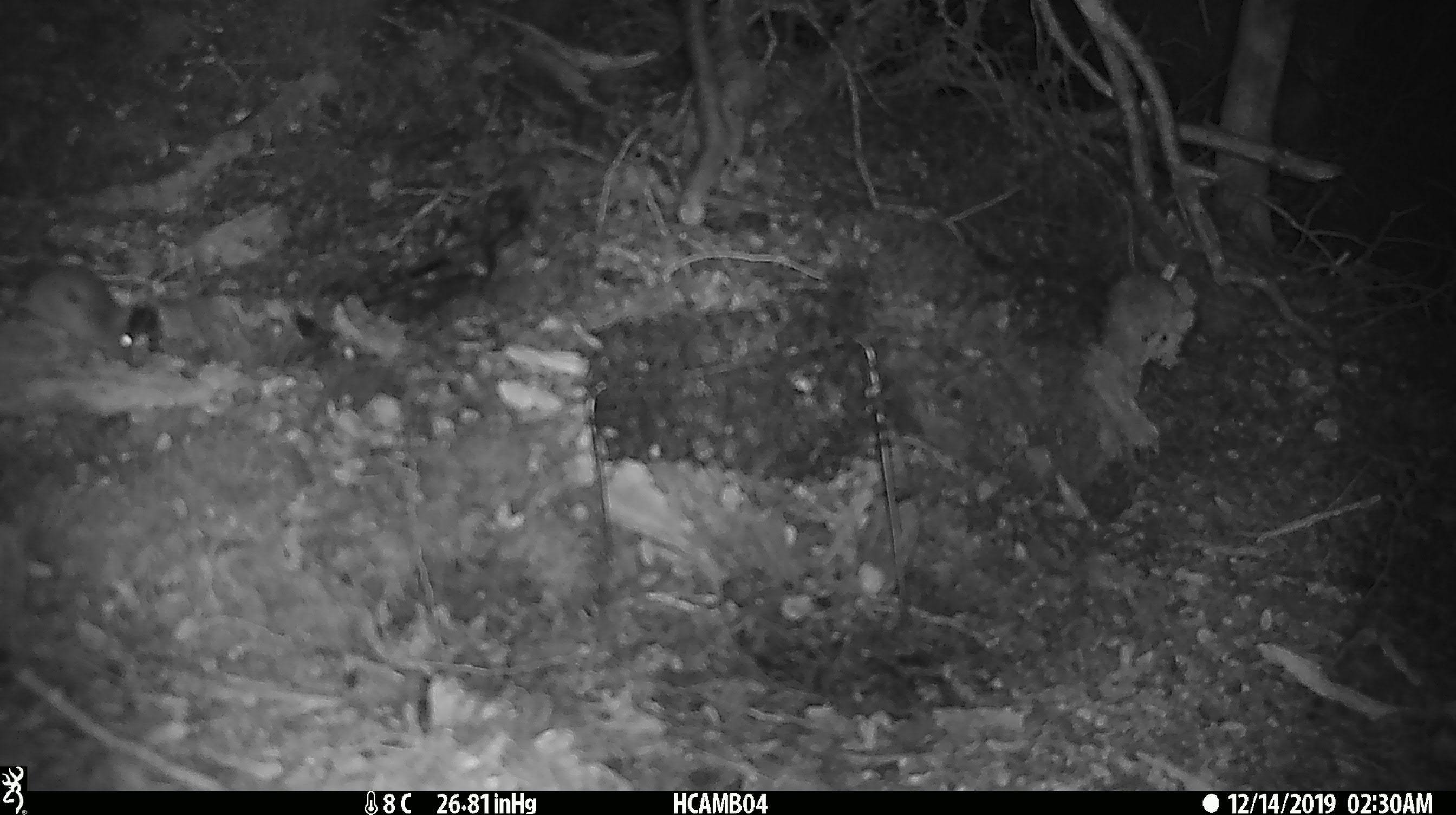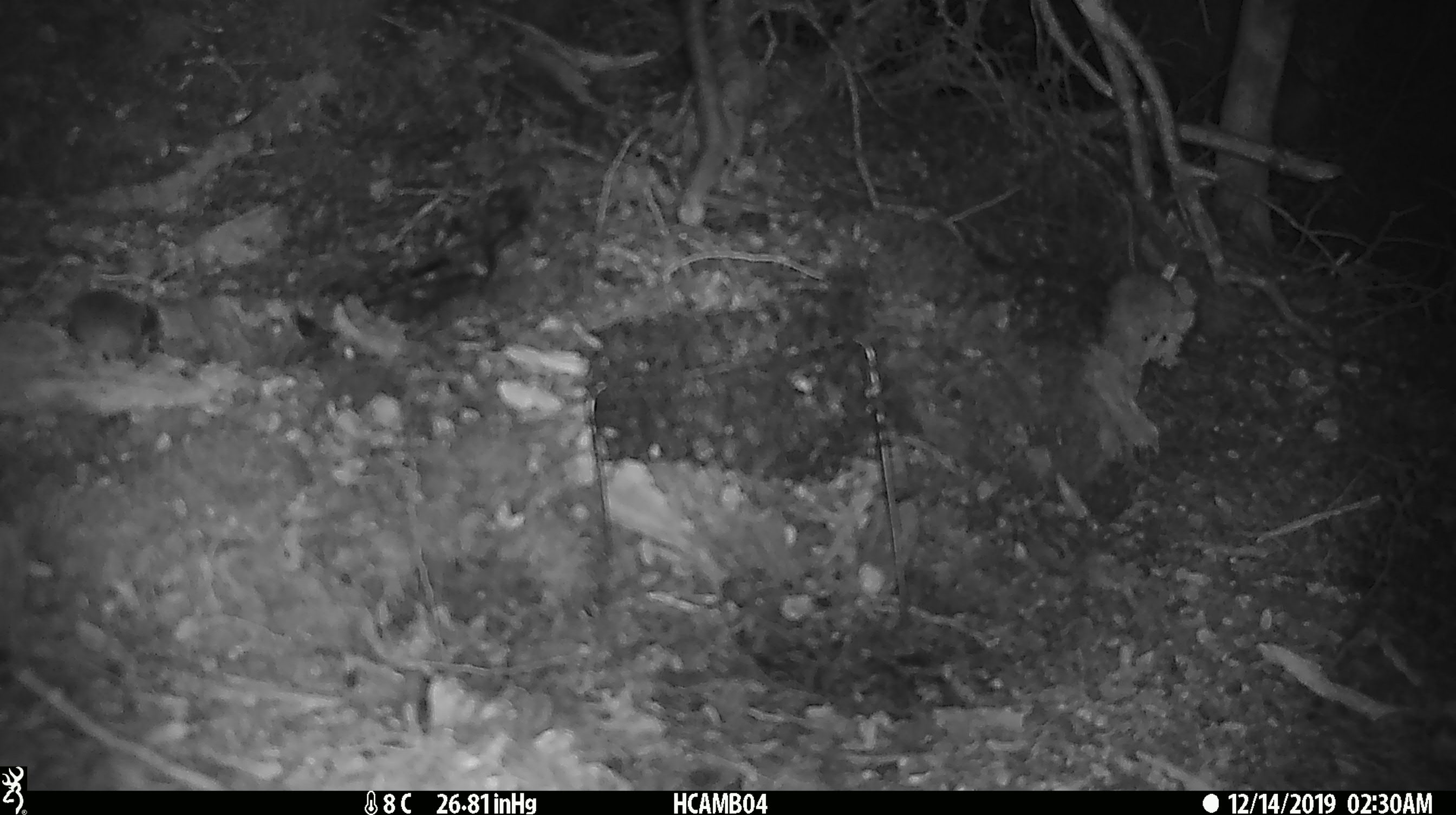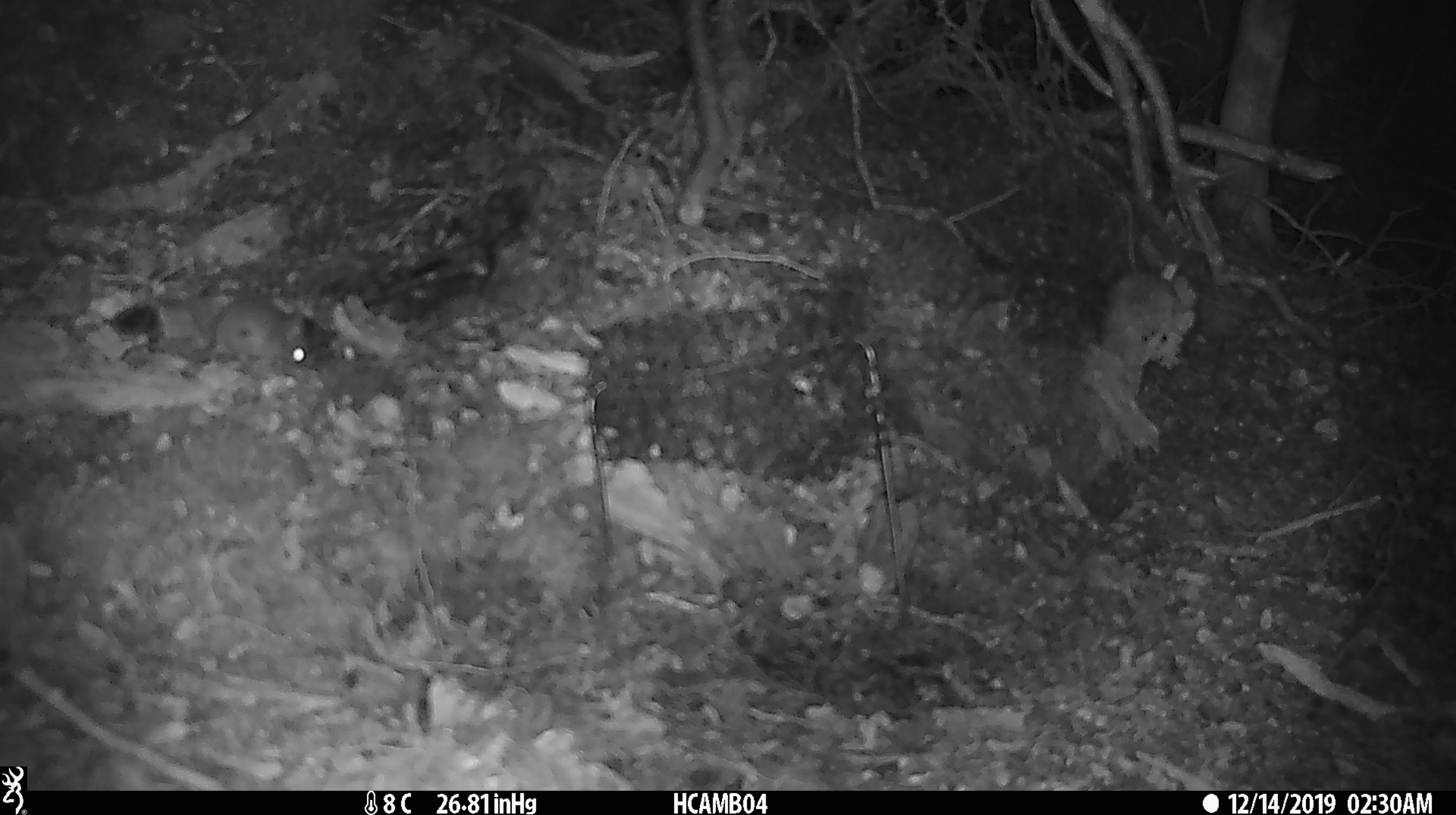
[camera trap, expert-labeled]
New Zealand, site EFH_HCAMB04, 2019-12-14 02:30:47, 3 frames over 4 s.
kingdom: Animalia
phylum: Chordata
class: Mammalia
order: Rodentia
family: Muridae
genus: Mus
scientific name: Mus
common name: mouse